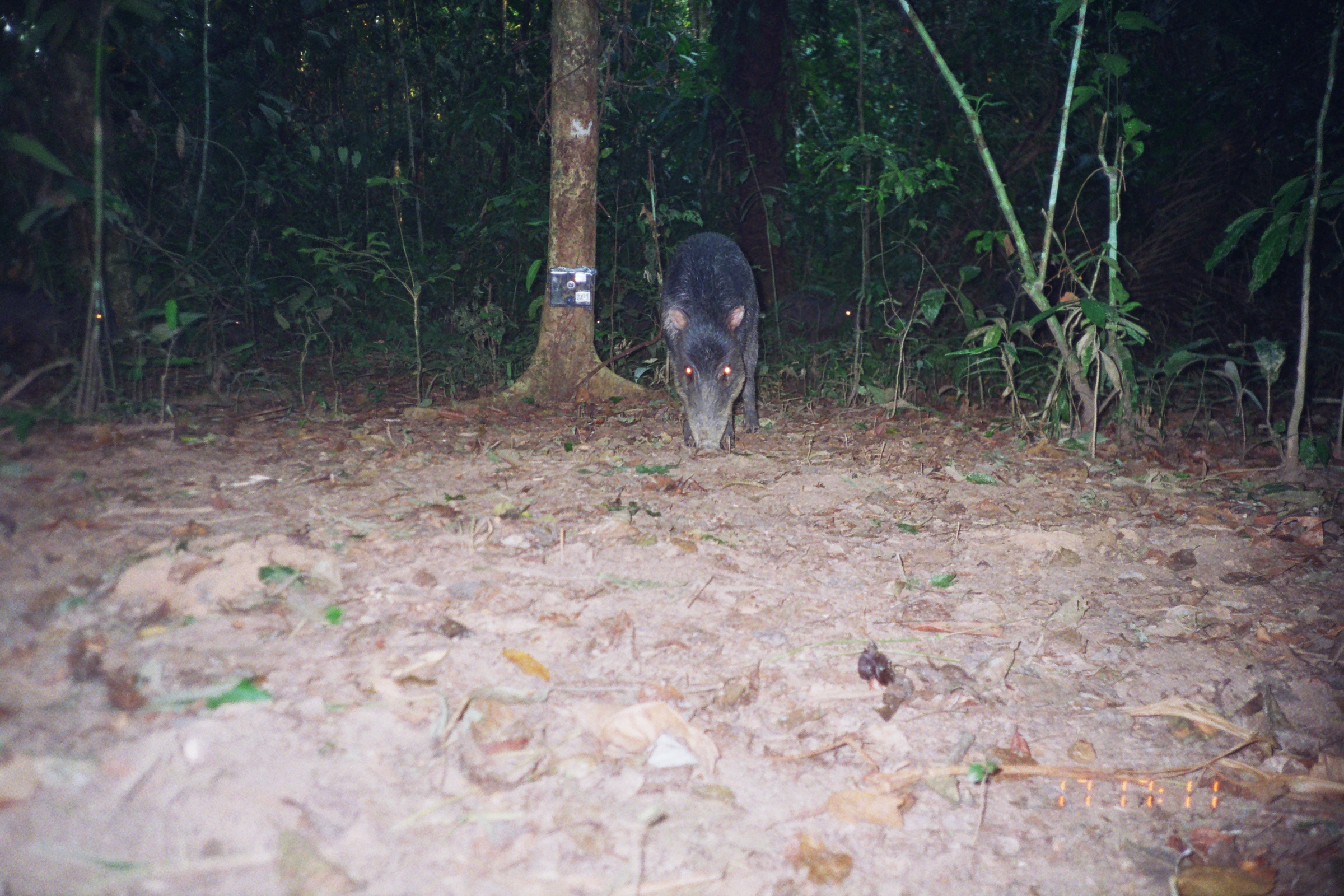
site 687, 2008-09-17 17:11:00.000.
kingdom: Animalia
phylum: Chordata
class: Mammalia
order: Artiodactyla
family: Tayassuidae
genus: Tayassu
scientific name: Tayassu pecari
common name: white-lipped peccary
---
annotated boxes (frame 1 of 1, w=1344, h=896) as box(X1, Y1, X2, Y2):
tayassu pecari: box(657, 231, 762, 461)